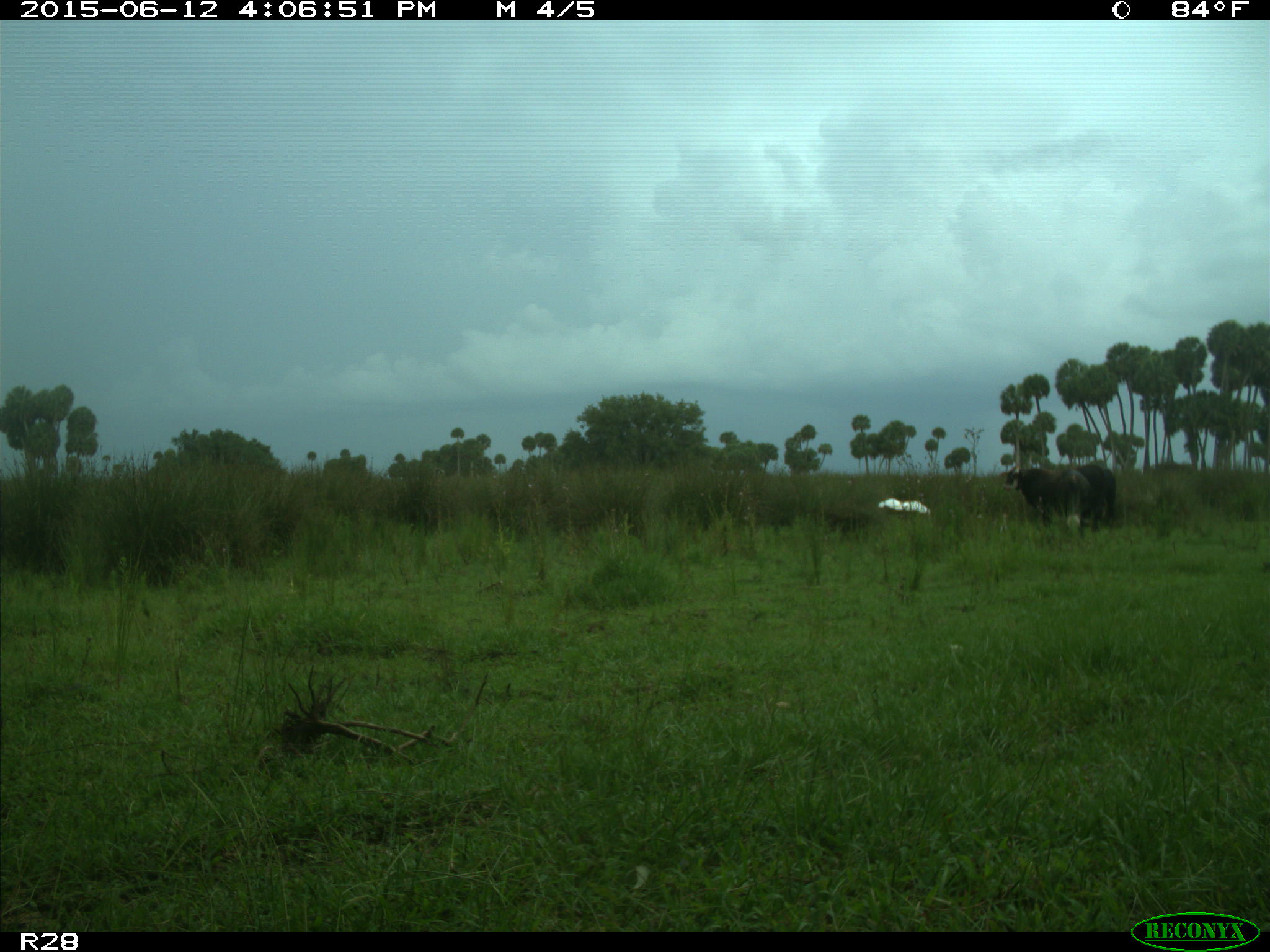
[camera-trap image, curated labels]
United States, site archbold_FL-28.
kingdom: Animalia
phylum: Chordata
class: Mammalia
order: Artiodactyla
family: Bovidae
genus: Bos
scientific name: Bos taurus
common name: domestic cow